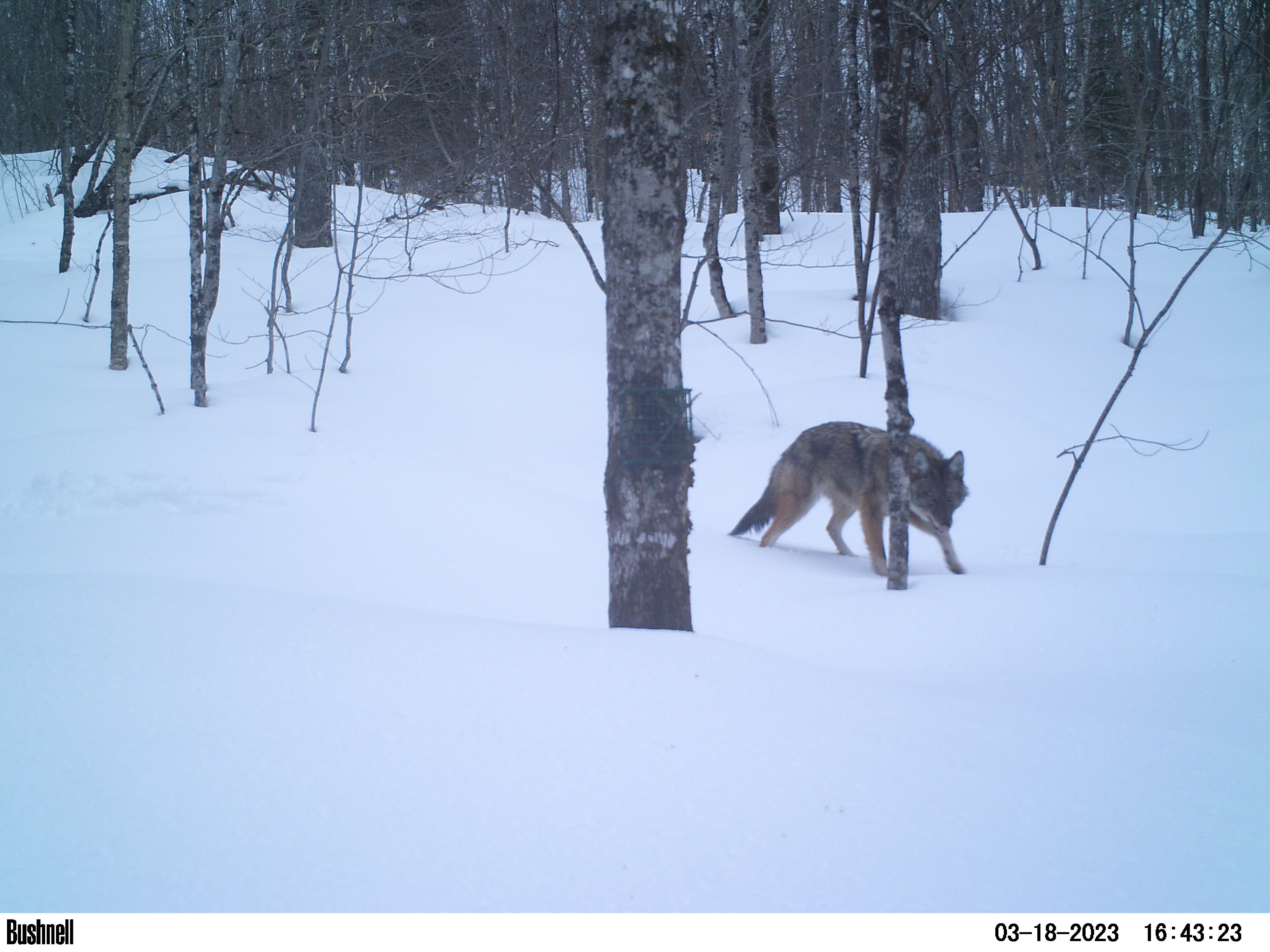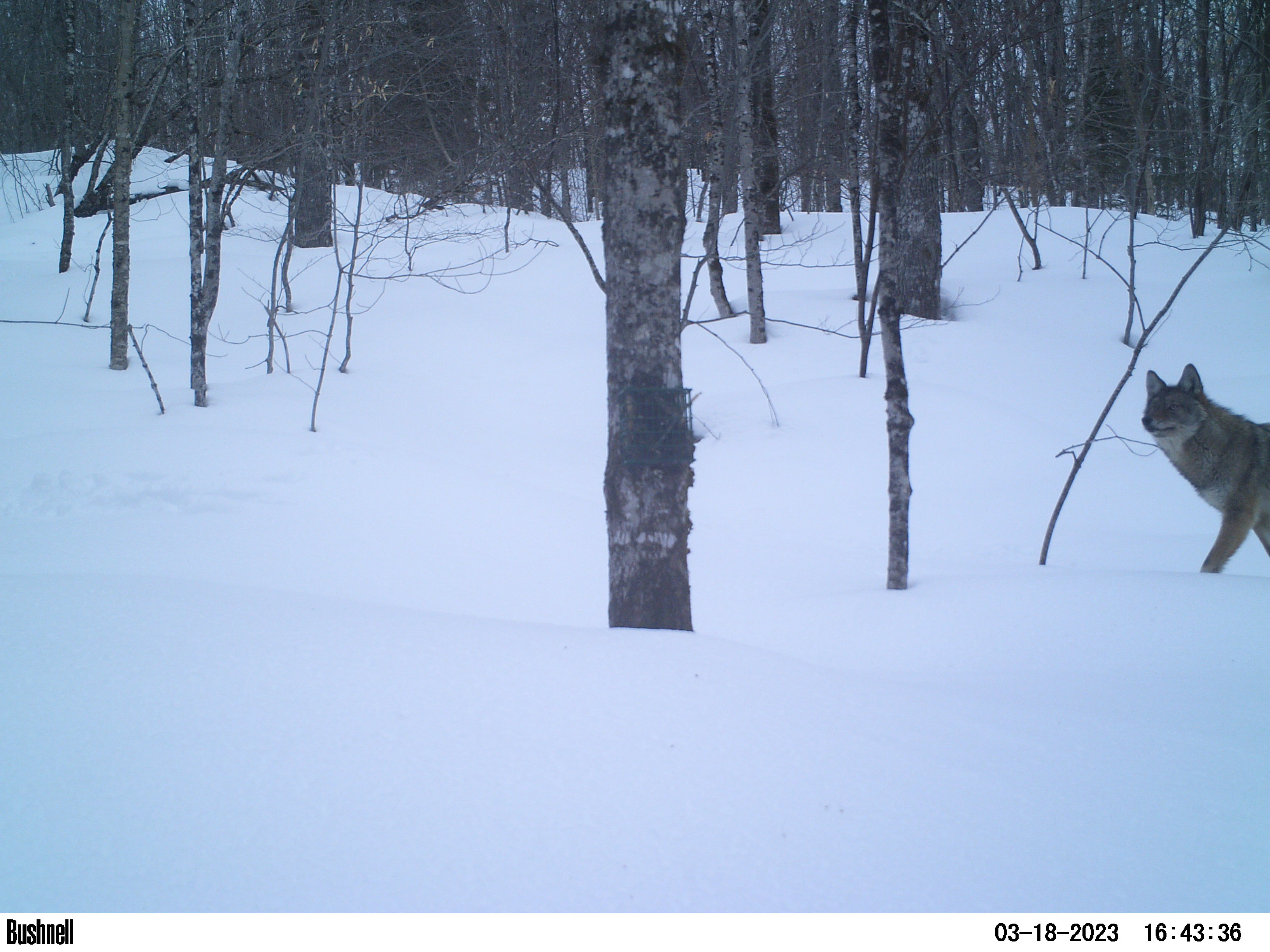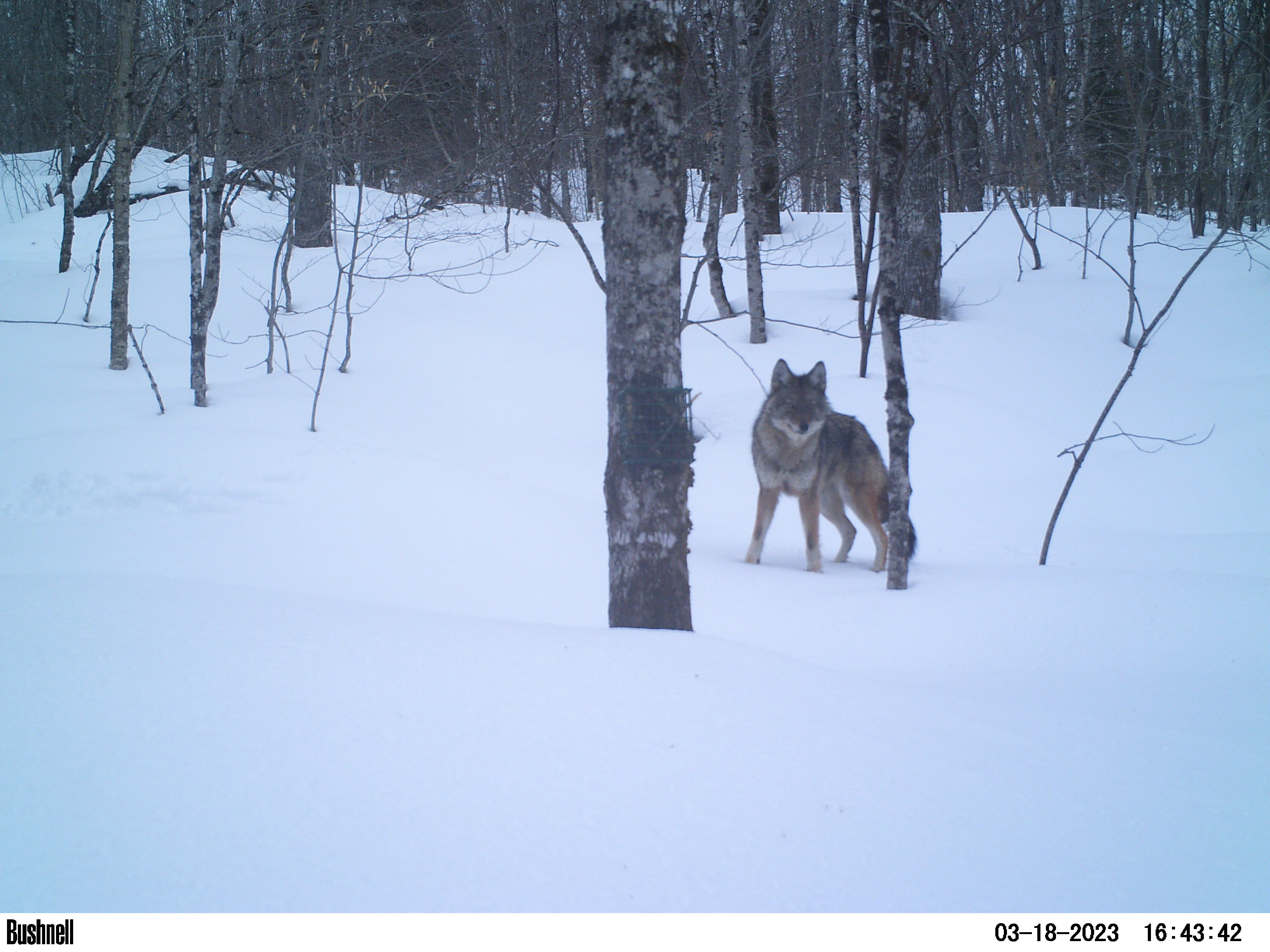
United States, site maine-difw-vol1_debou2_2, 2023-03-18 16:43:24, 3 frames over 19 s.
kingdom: Animalia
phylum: Chordata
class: Mammalia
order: Carnivora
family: Canidae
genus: Canis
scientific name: Canis latrans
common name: coyote